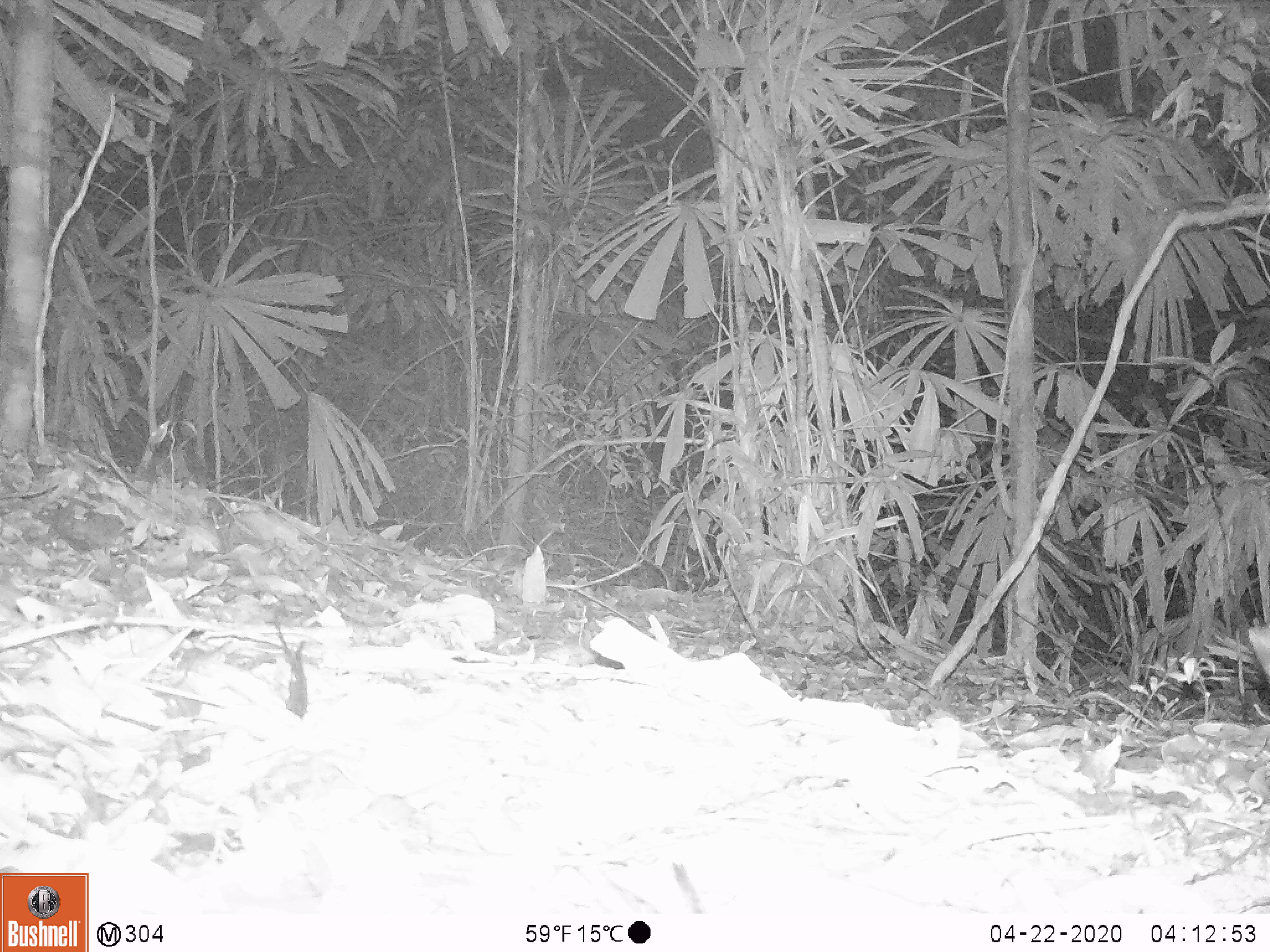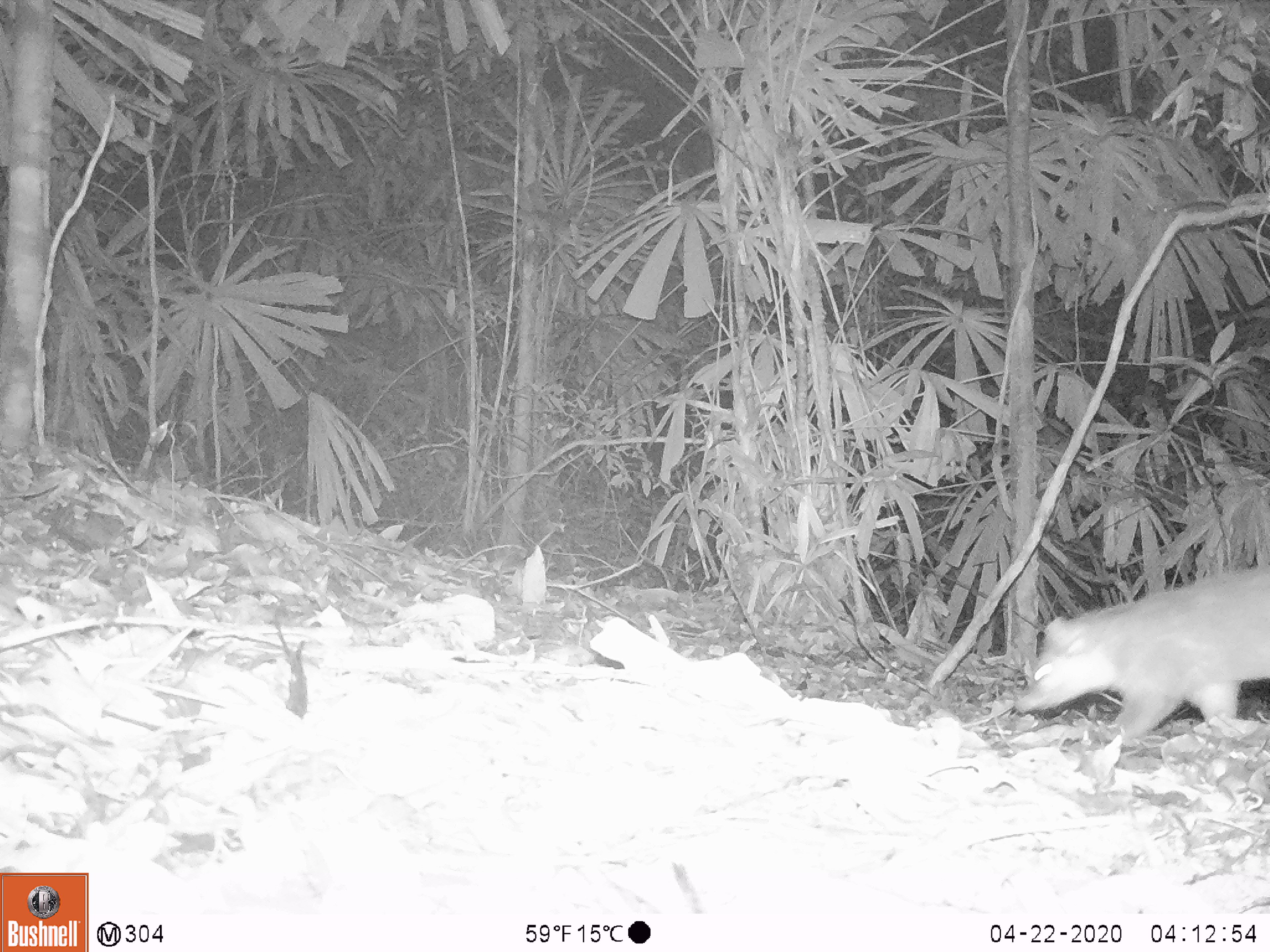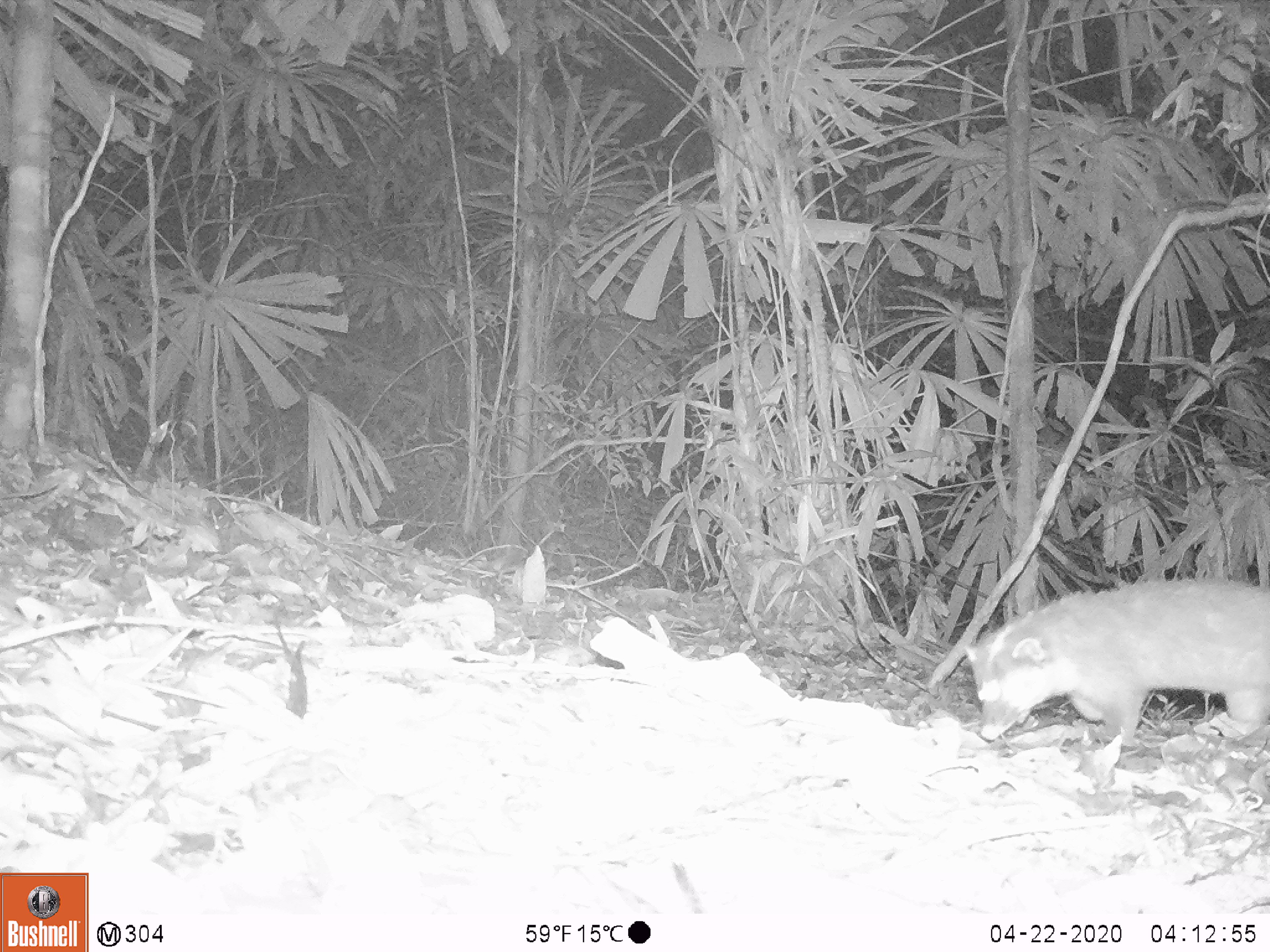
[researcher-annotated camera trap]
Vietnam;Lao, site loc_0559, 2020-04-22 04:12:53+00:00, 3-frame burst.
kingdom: Animalia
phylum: Chordata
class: Mammalia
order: Carnivora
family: Mustelidae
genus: Melogale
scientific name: Melogale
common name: ferret badger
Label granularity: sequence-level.